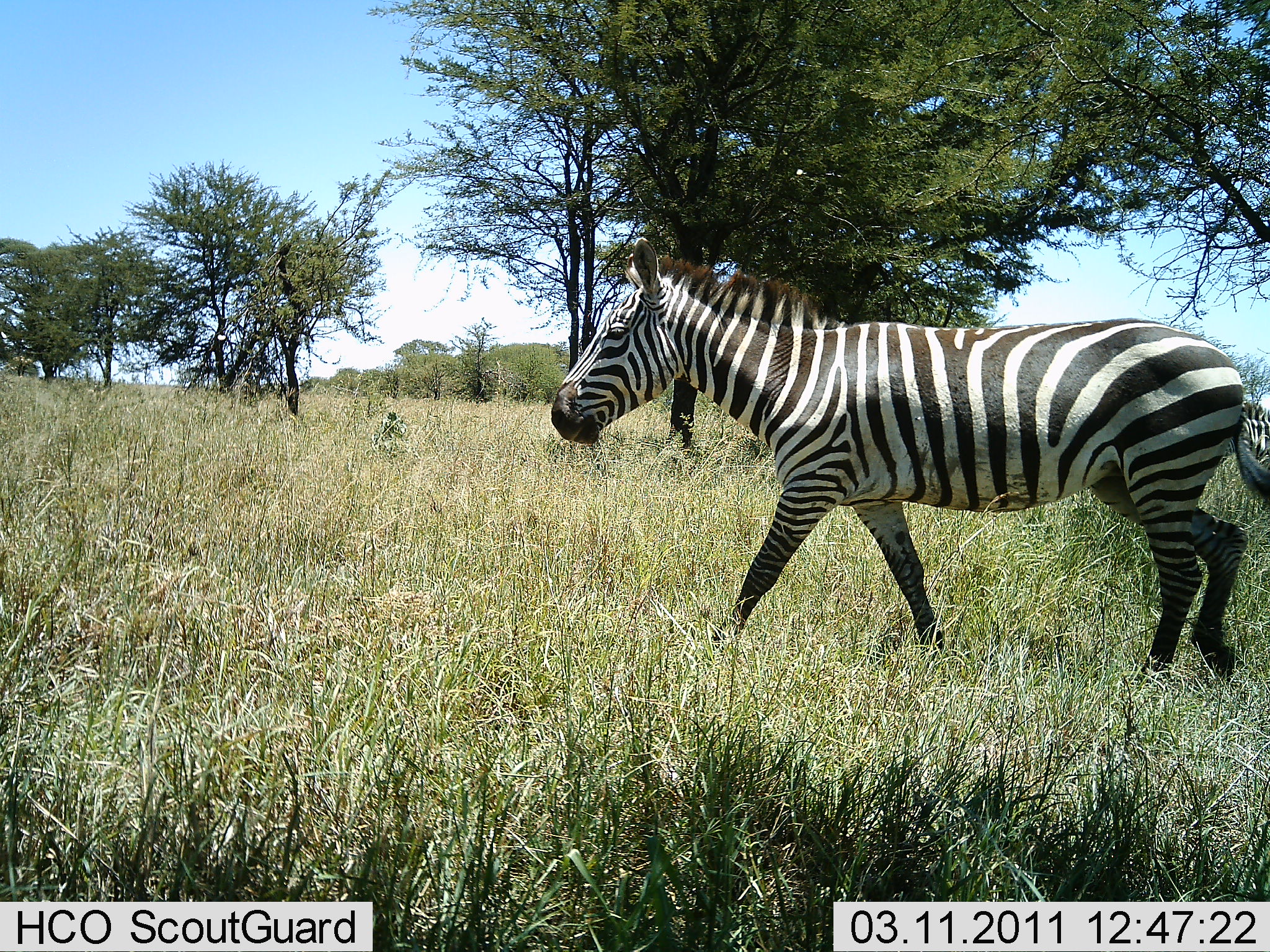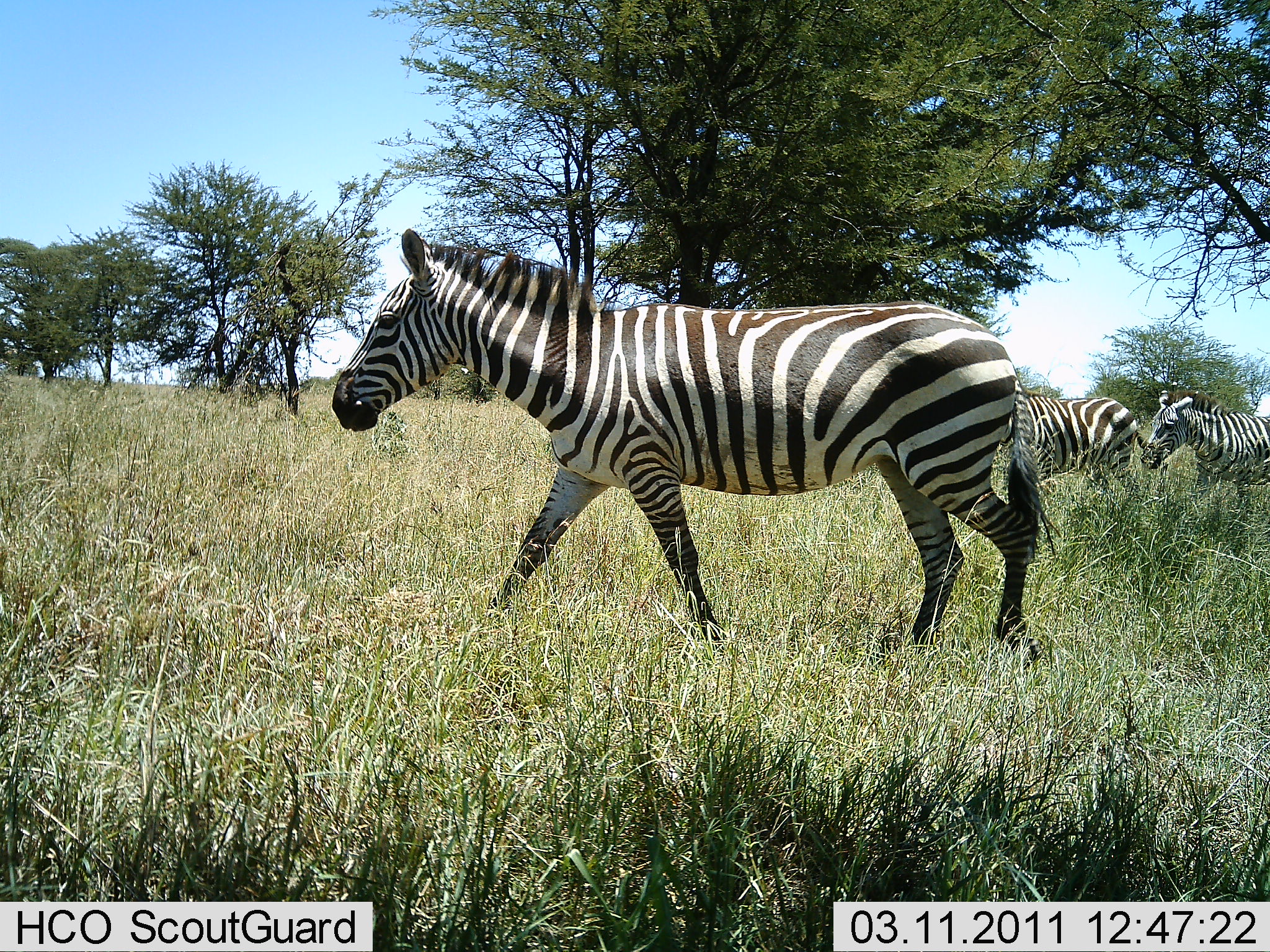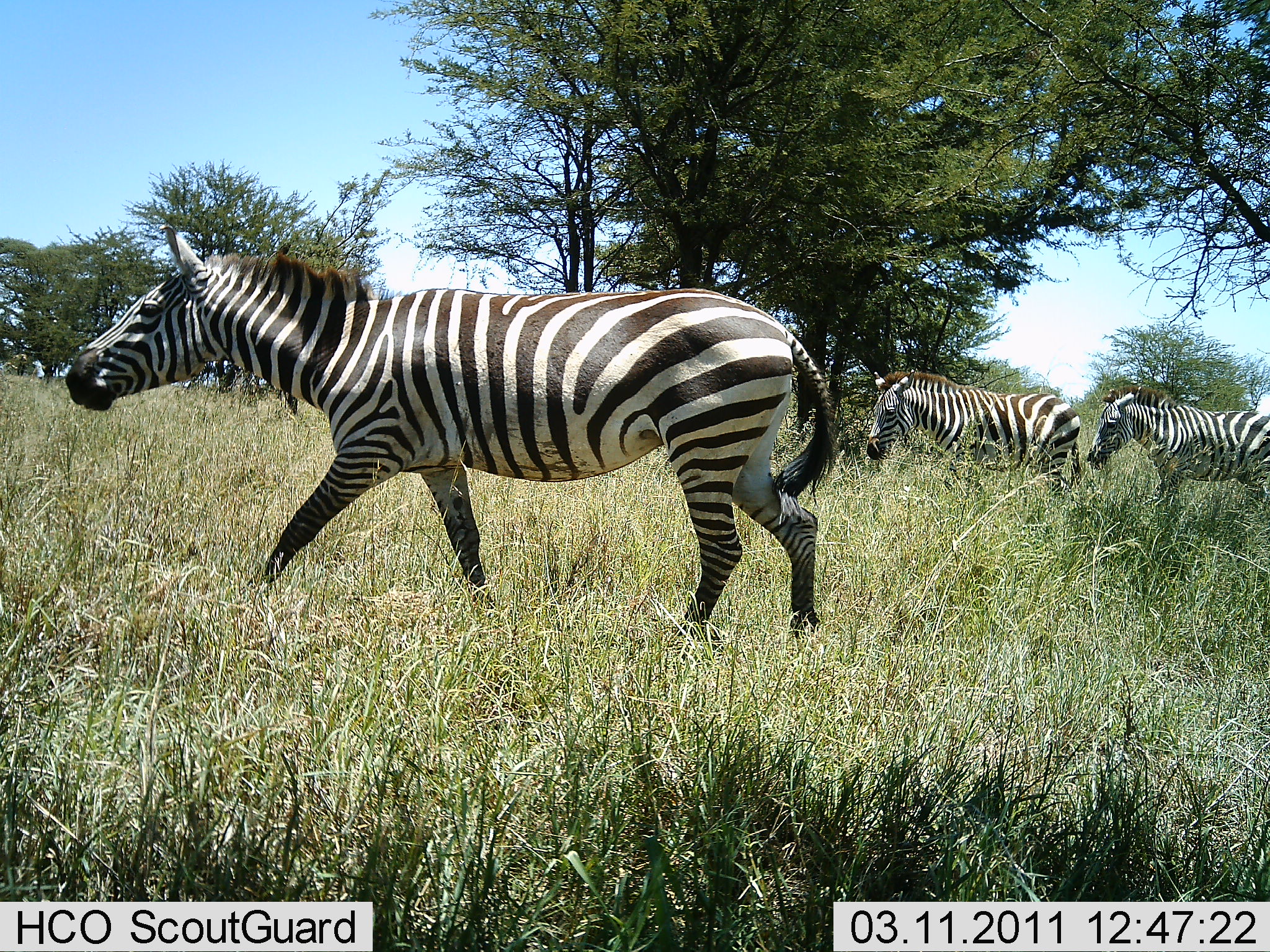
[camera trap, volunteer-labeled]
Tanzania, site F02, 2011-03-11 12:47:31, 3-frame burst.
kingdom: Animalia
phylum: Chordata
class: Mammalia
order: Perissodactyla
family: Equidae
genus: Equus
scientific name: Equus quagga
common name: plains zebra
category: zebra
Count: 3.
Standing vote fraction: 17%.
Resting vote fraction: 0%.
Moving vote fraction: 100%.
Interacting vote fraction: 0%.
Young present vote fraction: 0%.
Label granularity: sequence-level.